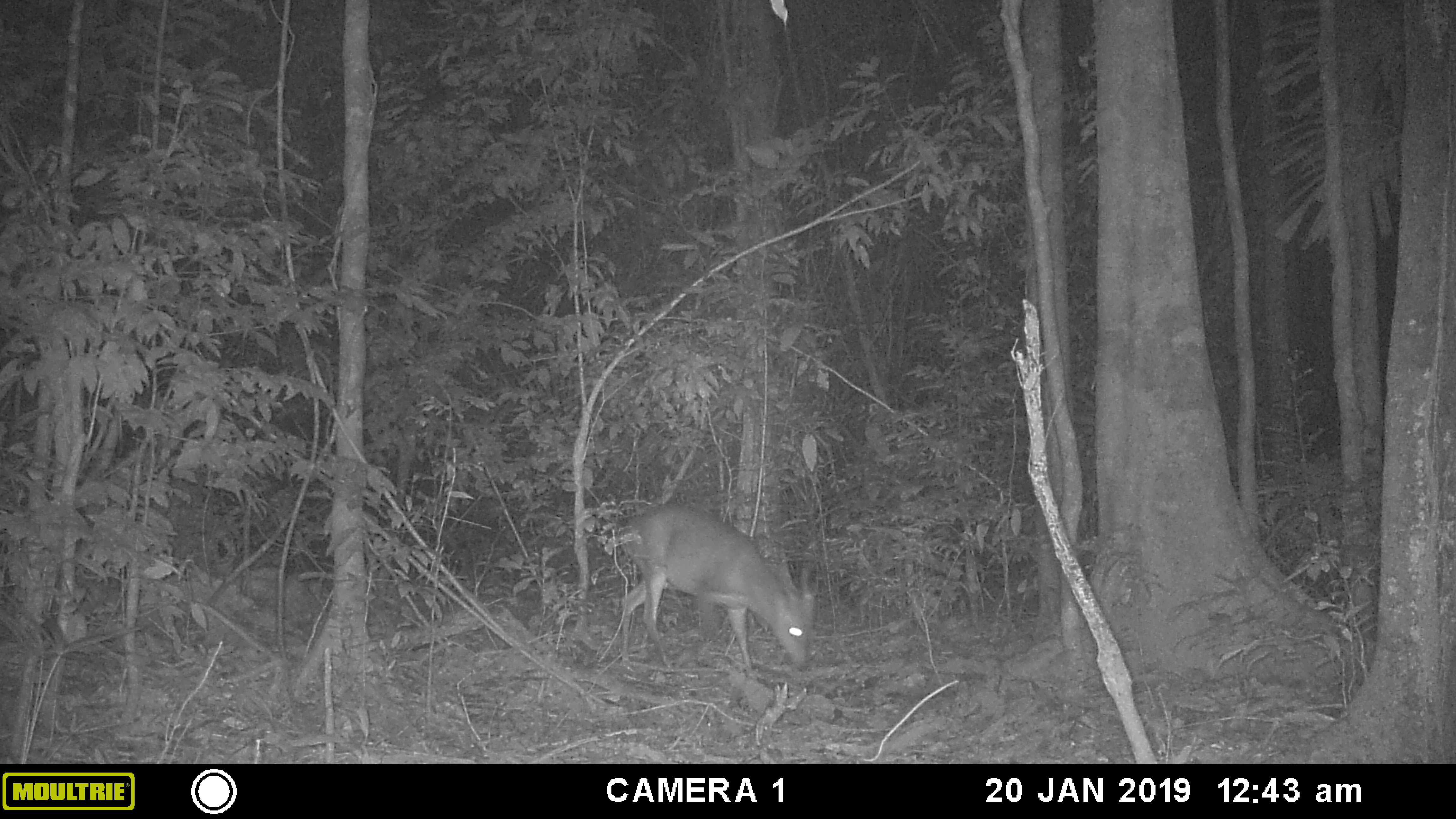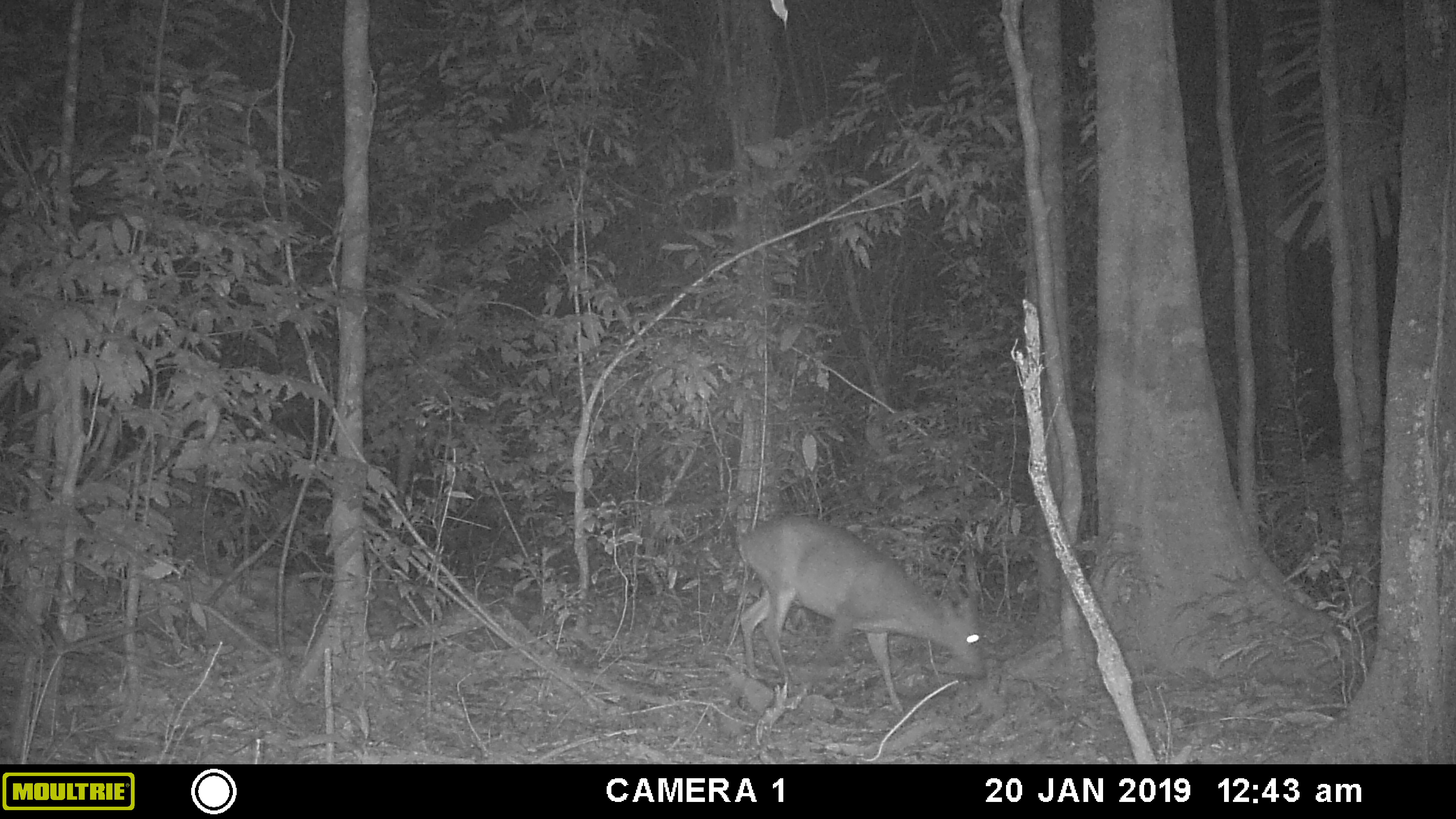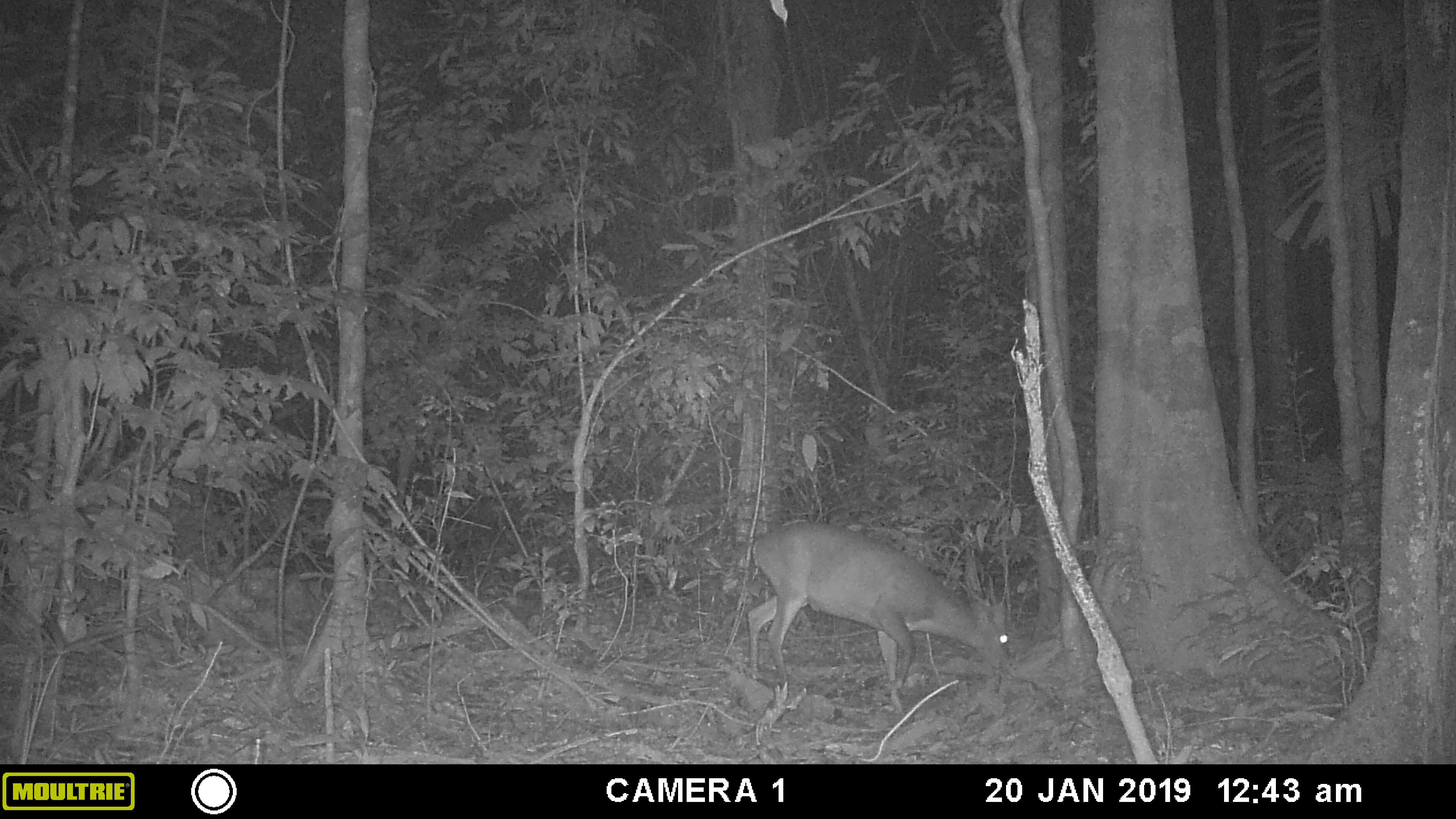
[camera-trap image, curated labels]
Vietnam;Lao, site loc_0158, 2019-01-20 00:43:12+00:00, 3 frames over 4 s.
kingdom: Animalia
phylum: Chordata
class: Mammalia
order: Artiodactyla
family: Cervidae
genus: Muntiacus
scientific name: Muntiacus vuquangensis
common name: large-antlered muntjac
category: large antlered muntjac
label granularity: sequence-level